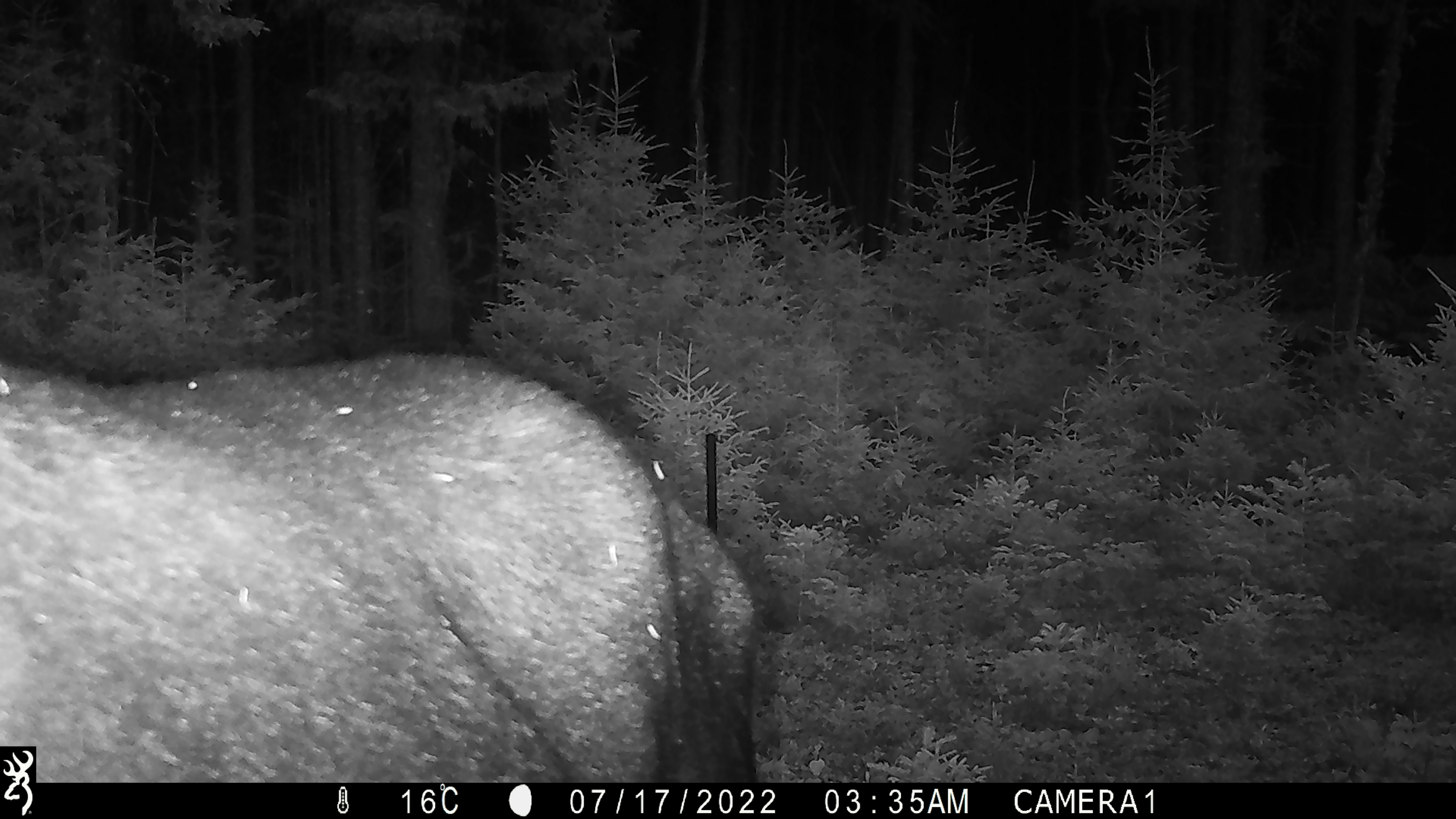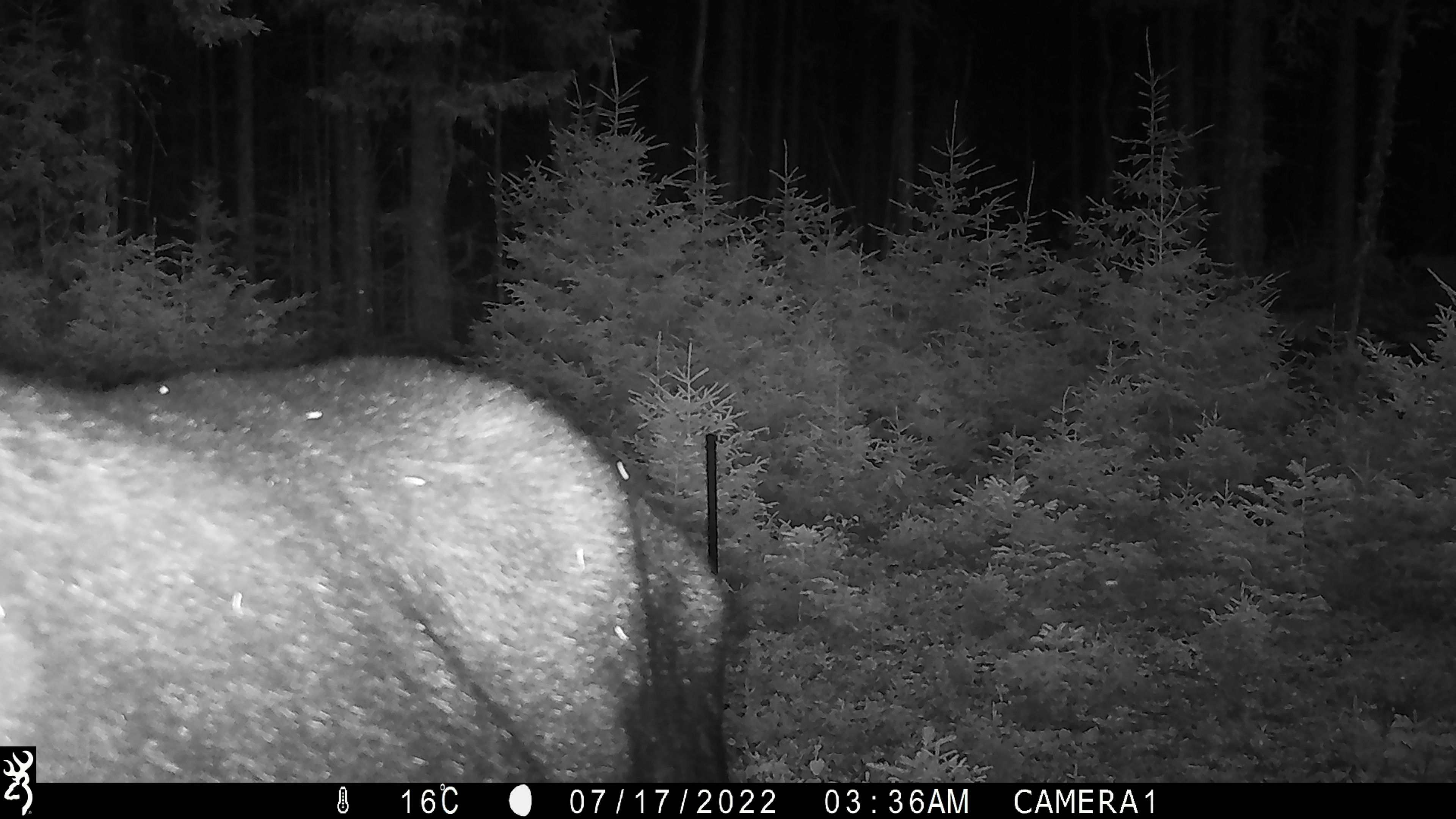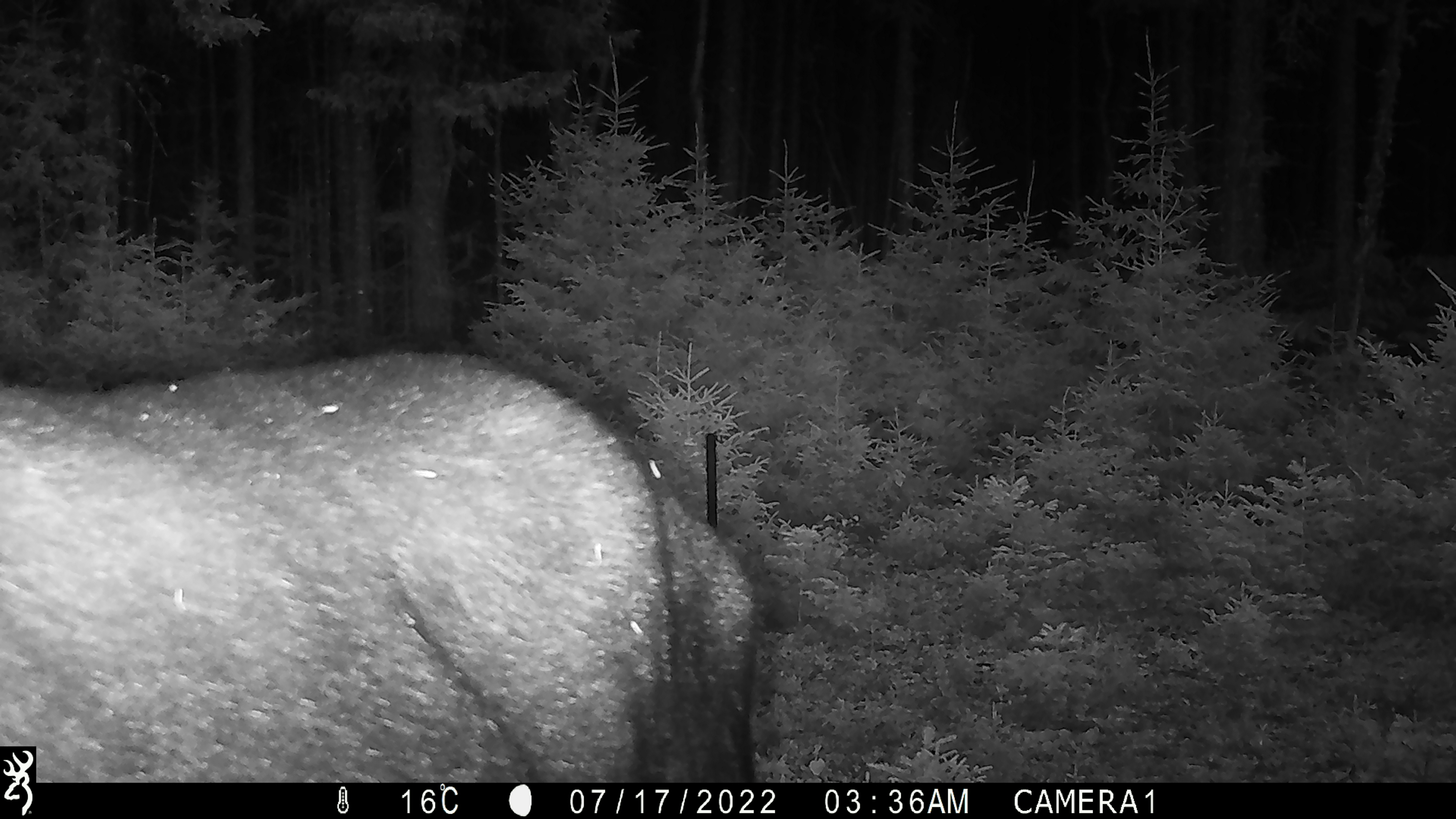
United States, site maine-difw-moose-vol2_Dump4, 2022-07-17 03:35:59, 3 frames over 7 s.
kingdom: Animalia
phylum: Chordata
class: Mammalia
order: Artiodactyla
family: Cervidae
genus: Alces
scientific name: Alces alces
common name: moose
Moose (Alces alces).